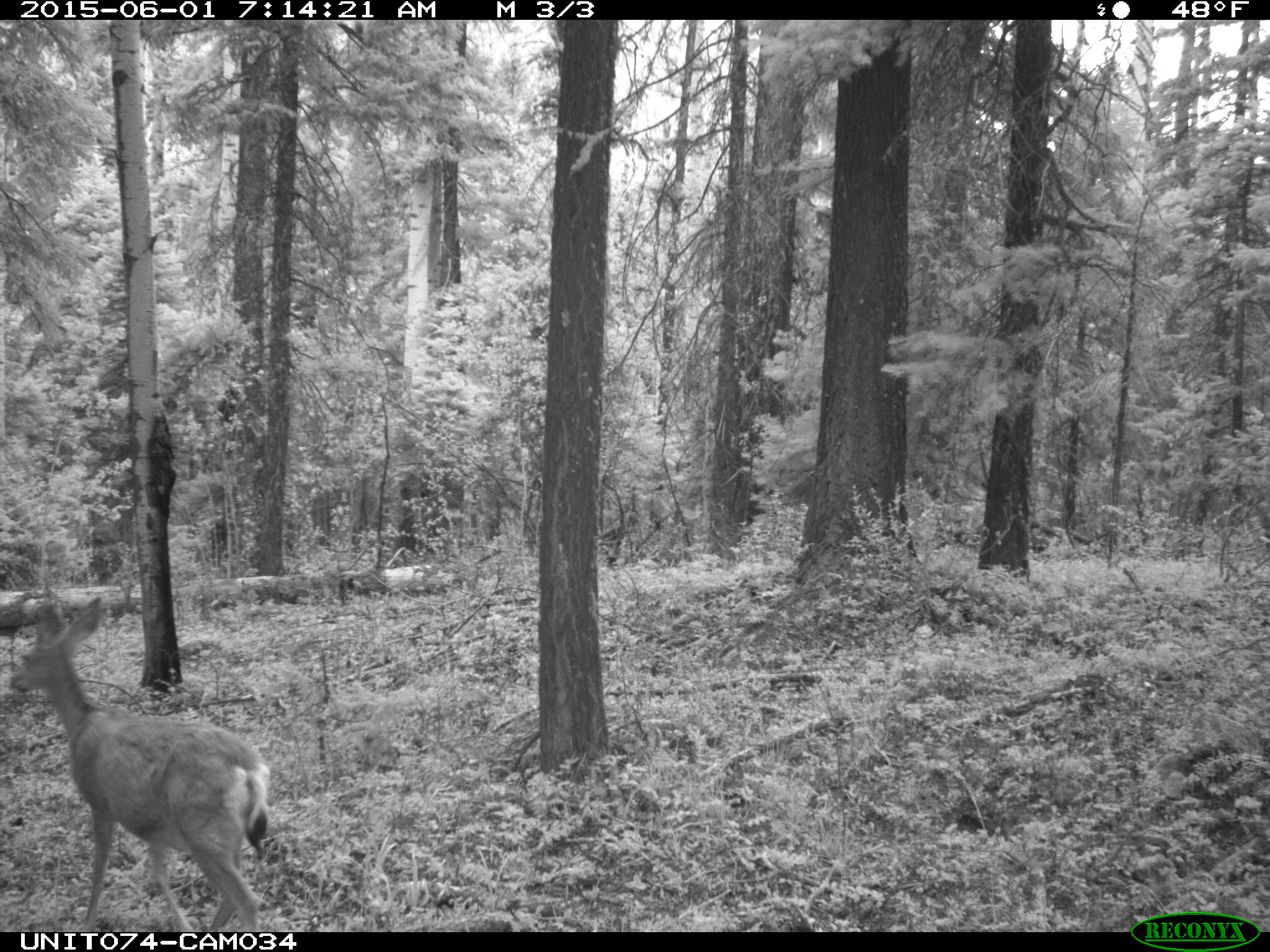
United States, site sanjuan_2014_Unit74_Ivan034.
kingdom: Animalia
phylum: Chordata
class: Mammalia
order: Artiodactyla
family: Cervidae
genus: Odocoileus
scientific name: Odocoileus hemionus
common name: mule deer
Odocoileus hemionus (mule deer).